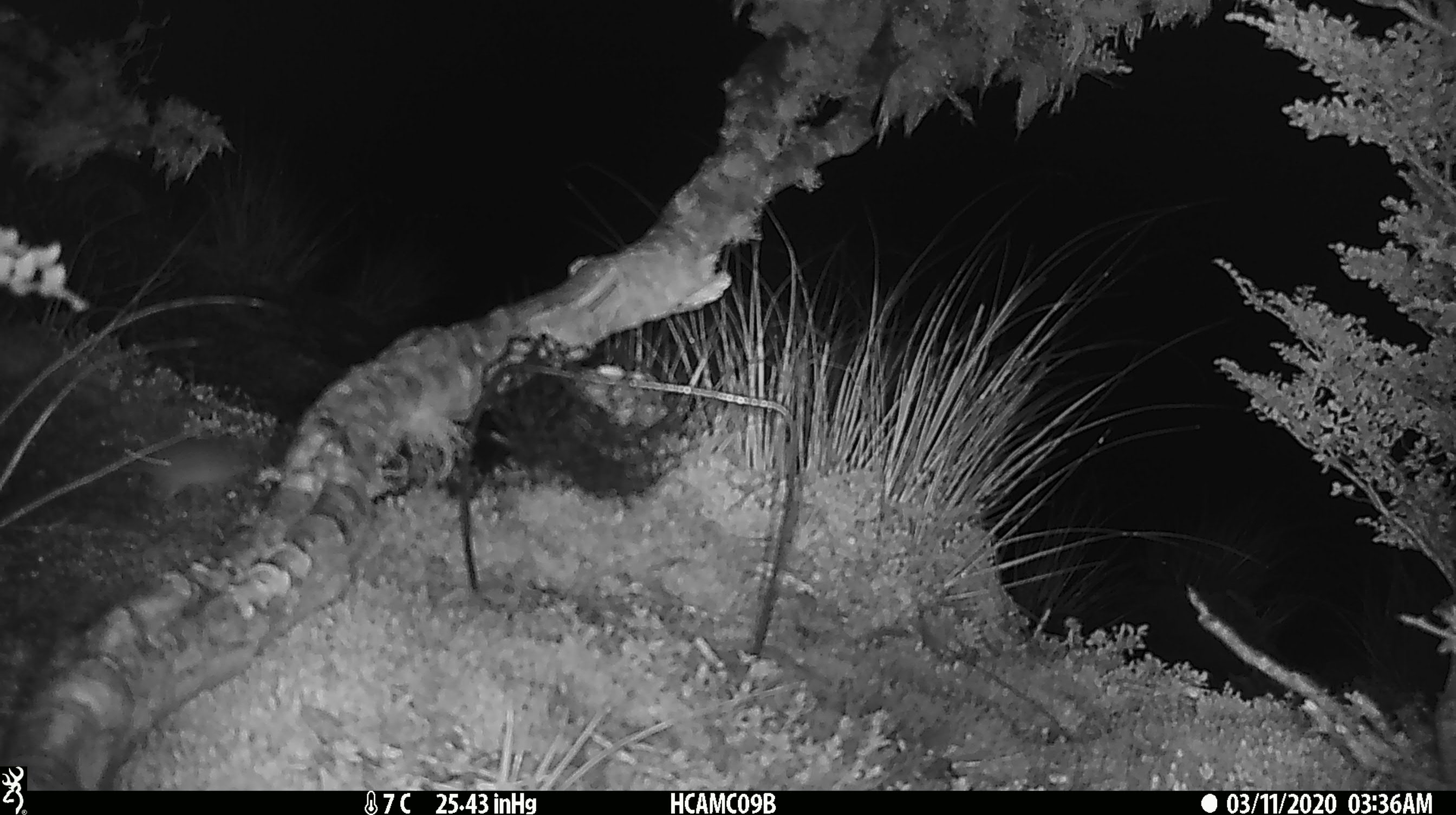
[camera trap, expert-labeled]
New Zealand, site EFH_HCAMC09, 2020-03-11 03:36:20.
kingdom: Animalia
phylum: Chordata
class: Mammalia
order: Rodentia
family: Muridae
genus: Mus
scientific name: Mus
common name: mouse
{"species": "mouse (Mus)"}